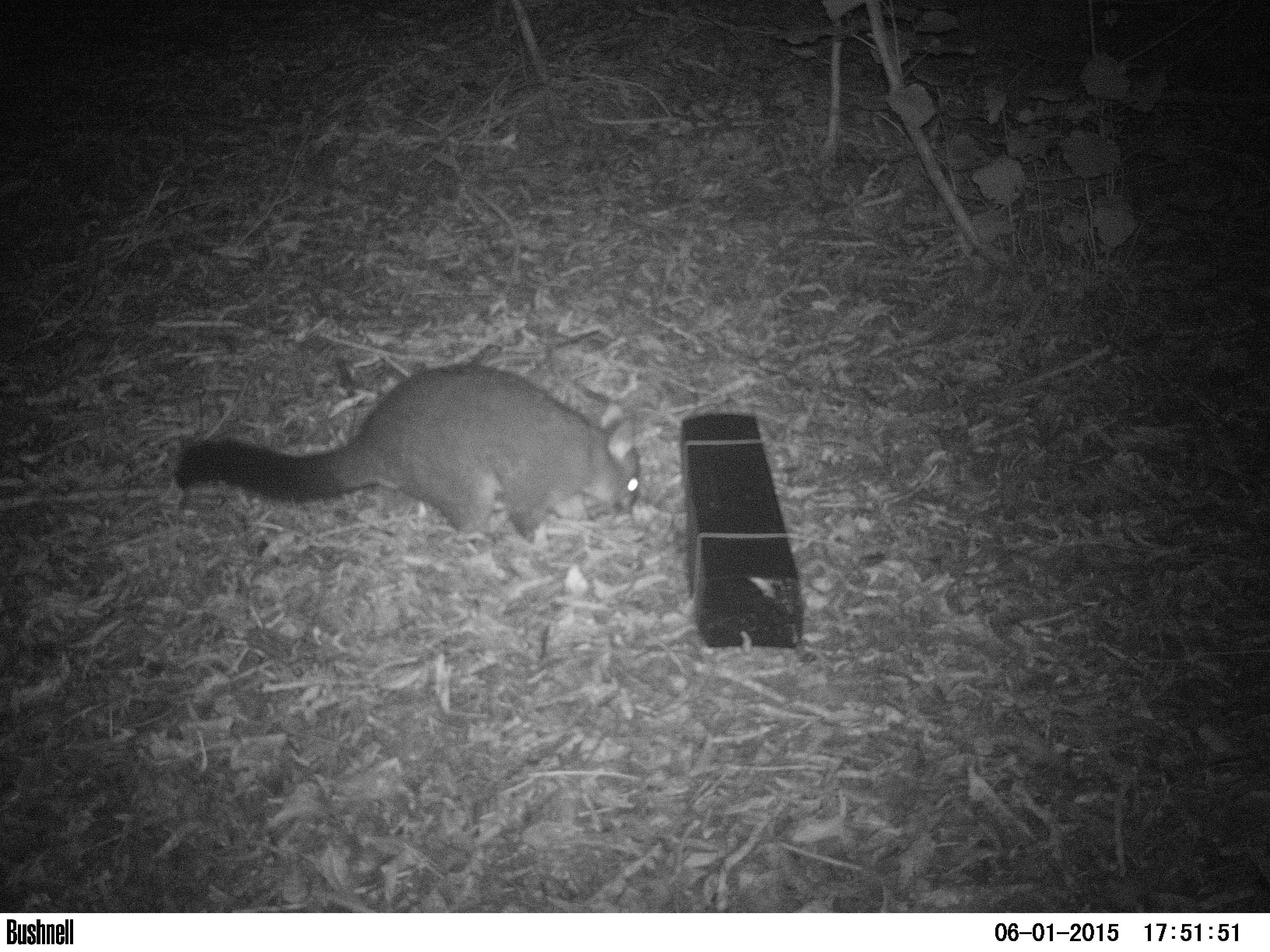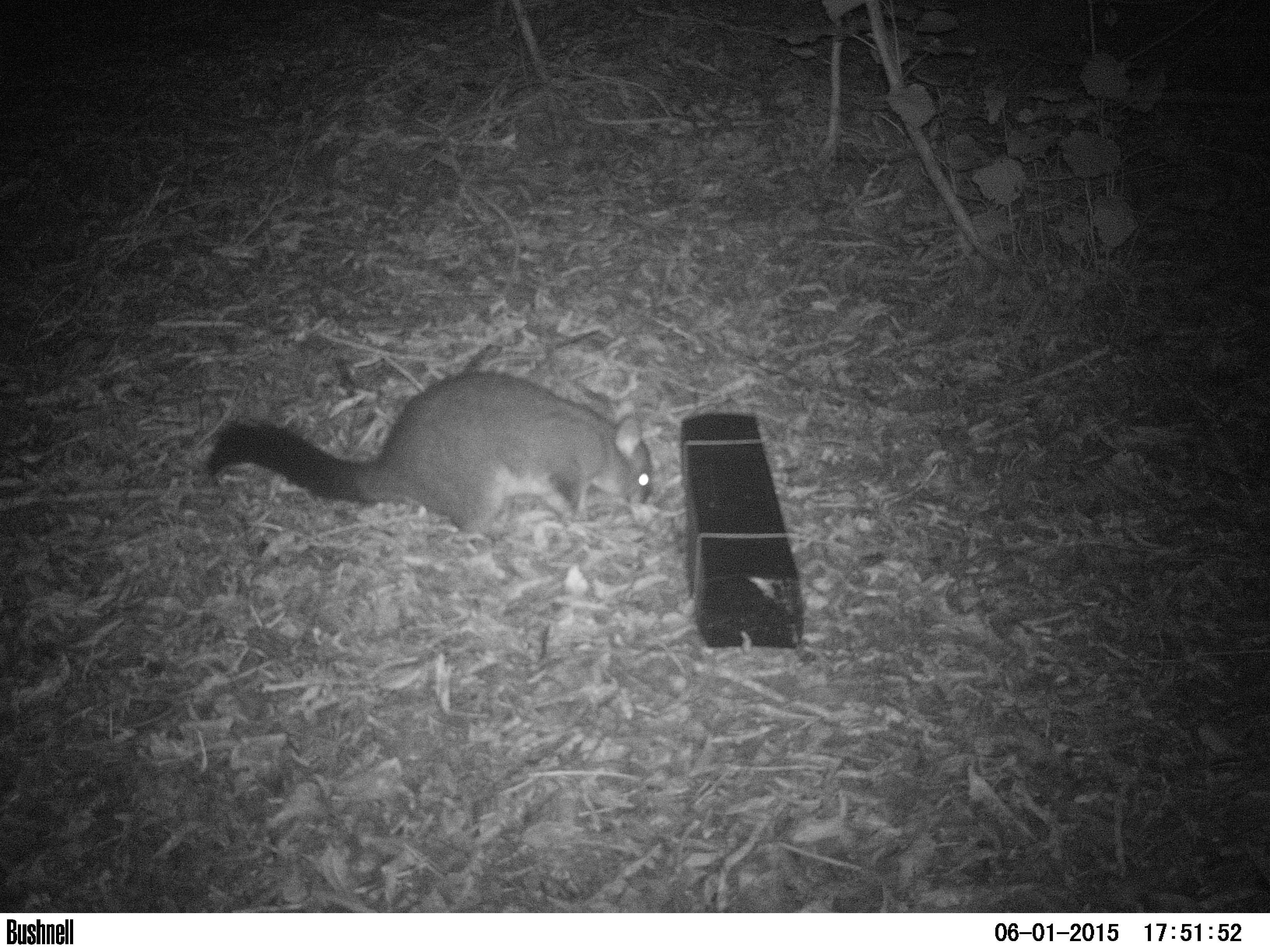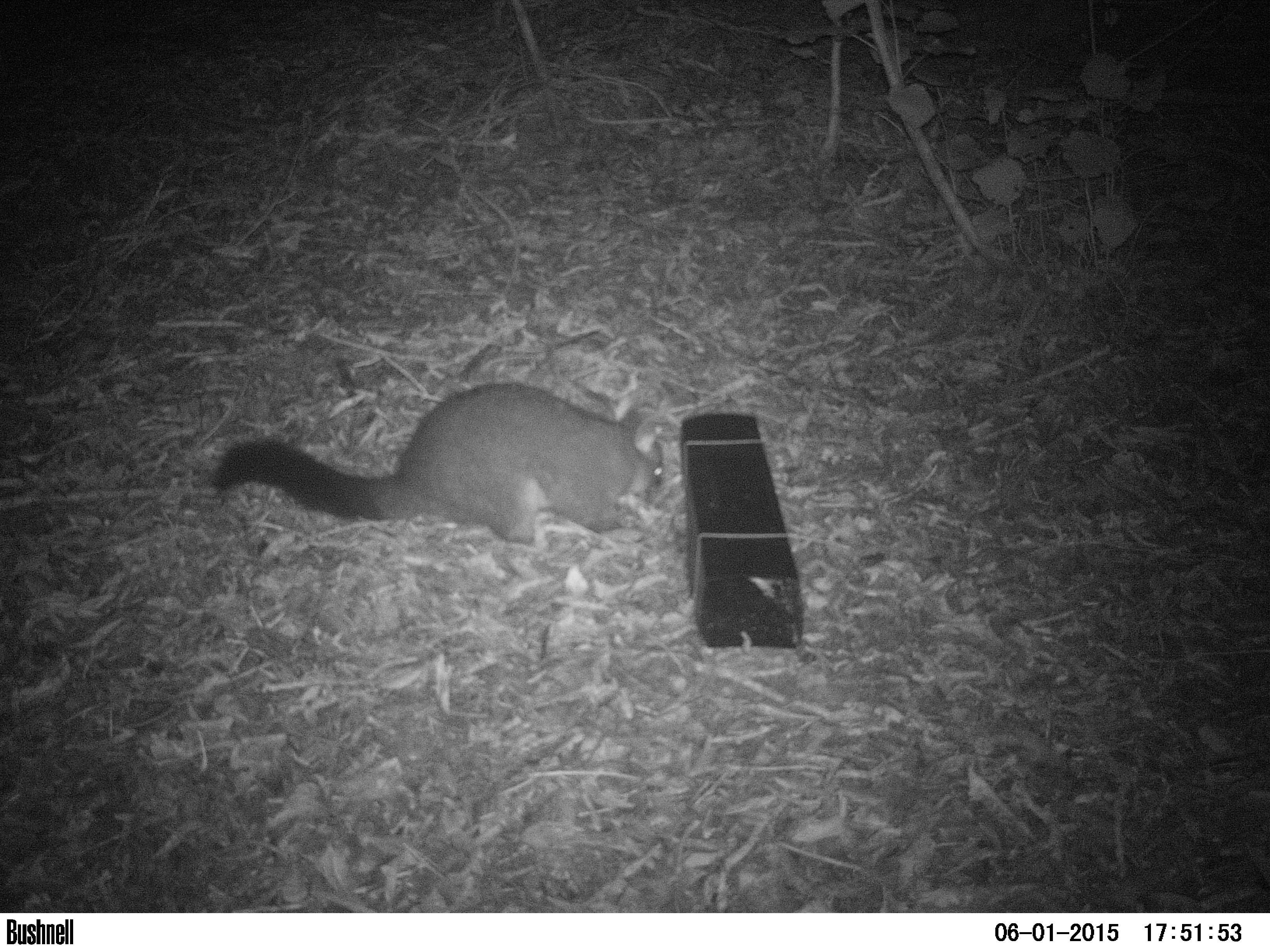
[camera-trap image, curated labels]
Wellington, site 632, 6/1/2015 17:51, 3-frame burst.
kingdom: Animalia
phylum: Chordata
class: Mammalia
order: Didelphimorphia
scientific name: Didelphimorphia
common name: possum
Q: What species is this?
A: Possum (Didelphimorphia).